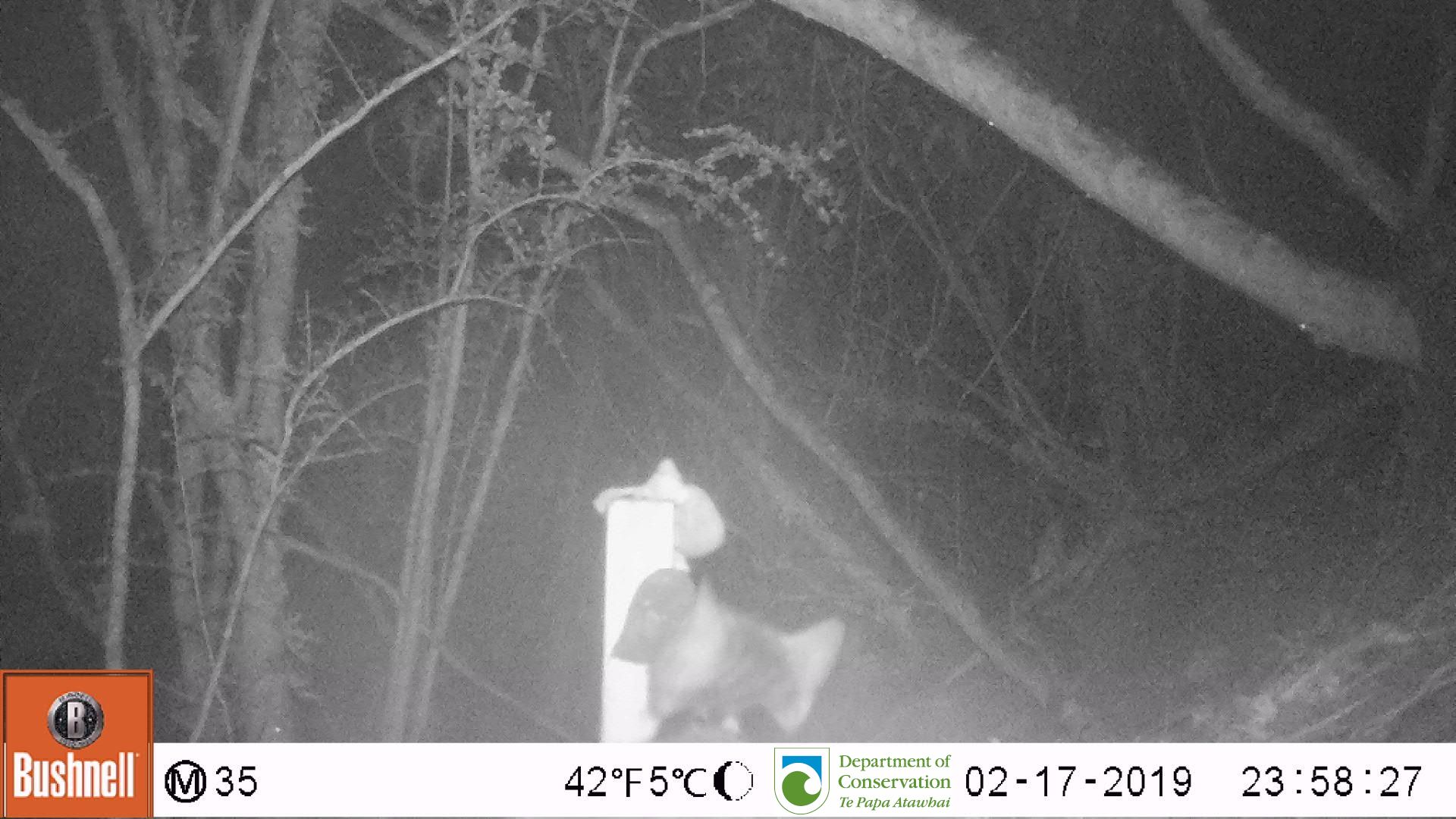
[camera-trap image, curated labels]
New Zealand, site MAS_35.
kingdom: Animalia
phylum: Chordata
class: Mammalia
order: Carnivora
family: Felidae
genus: Felis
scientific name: Felis catus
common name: domestic cat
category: cat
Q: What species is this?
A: Cat (domestic cat) (Felis catus).